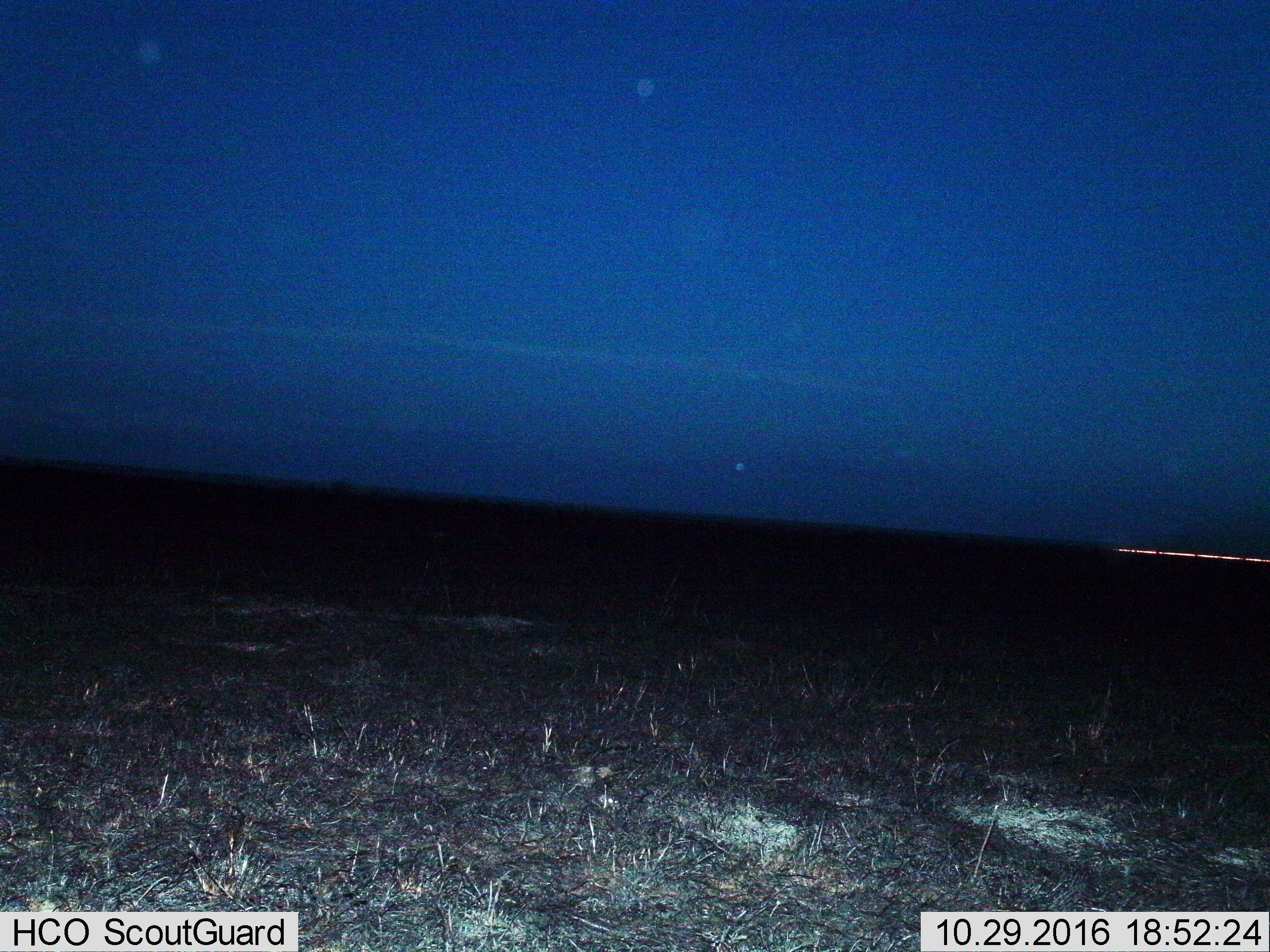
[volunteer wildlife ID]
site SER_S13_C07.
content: unidentified animal